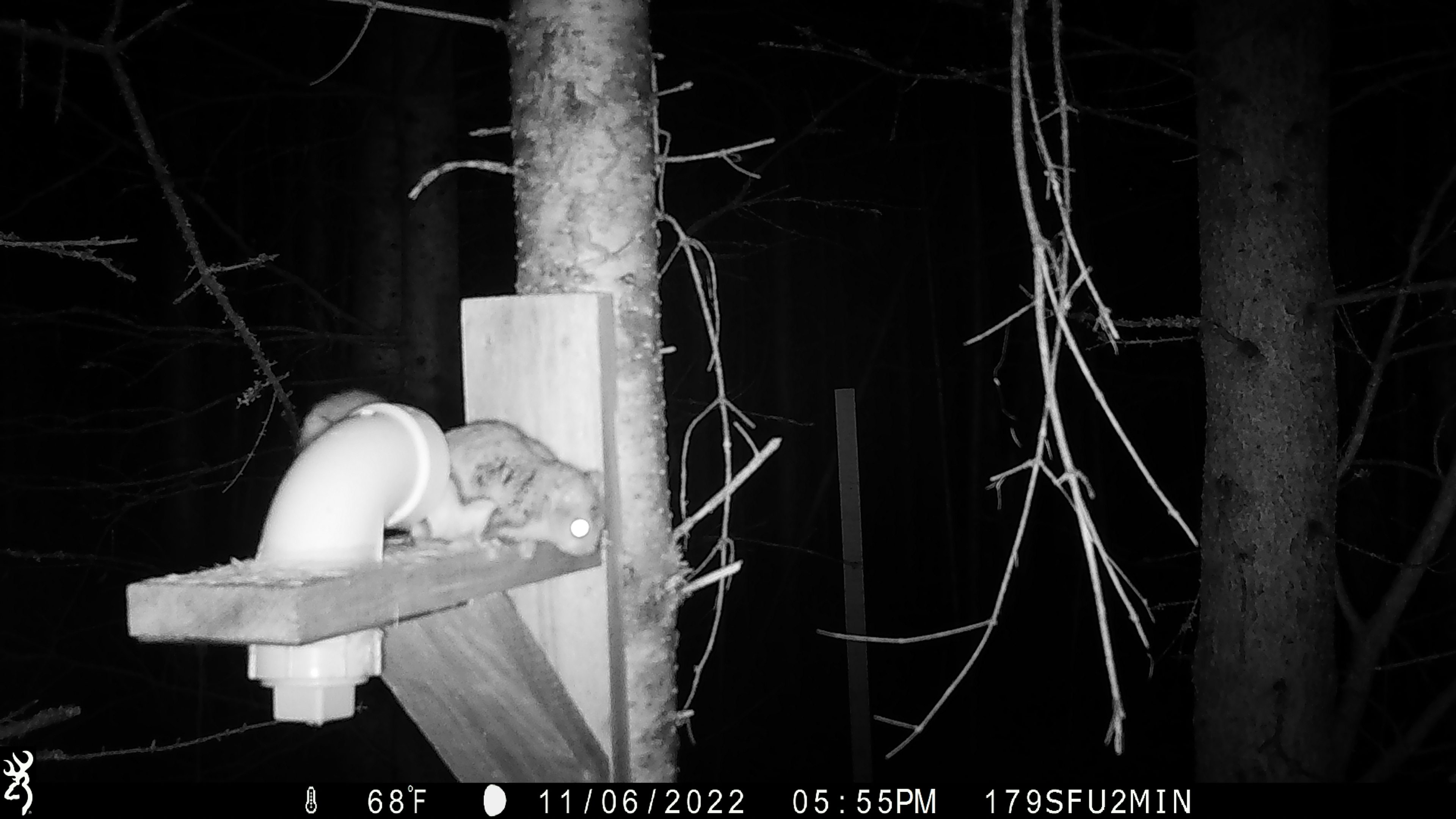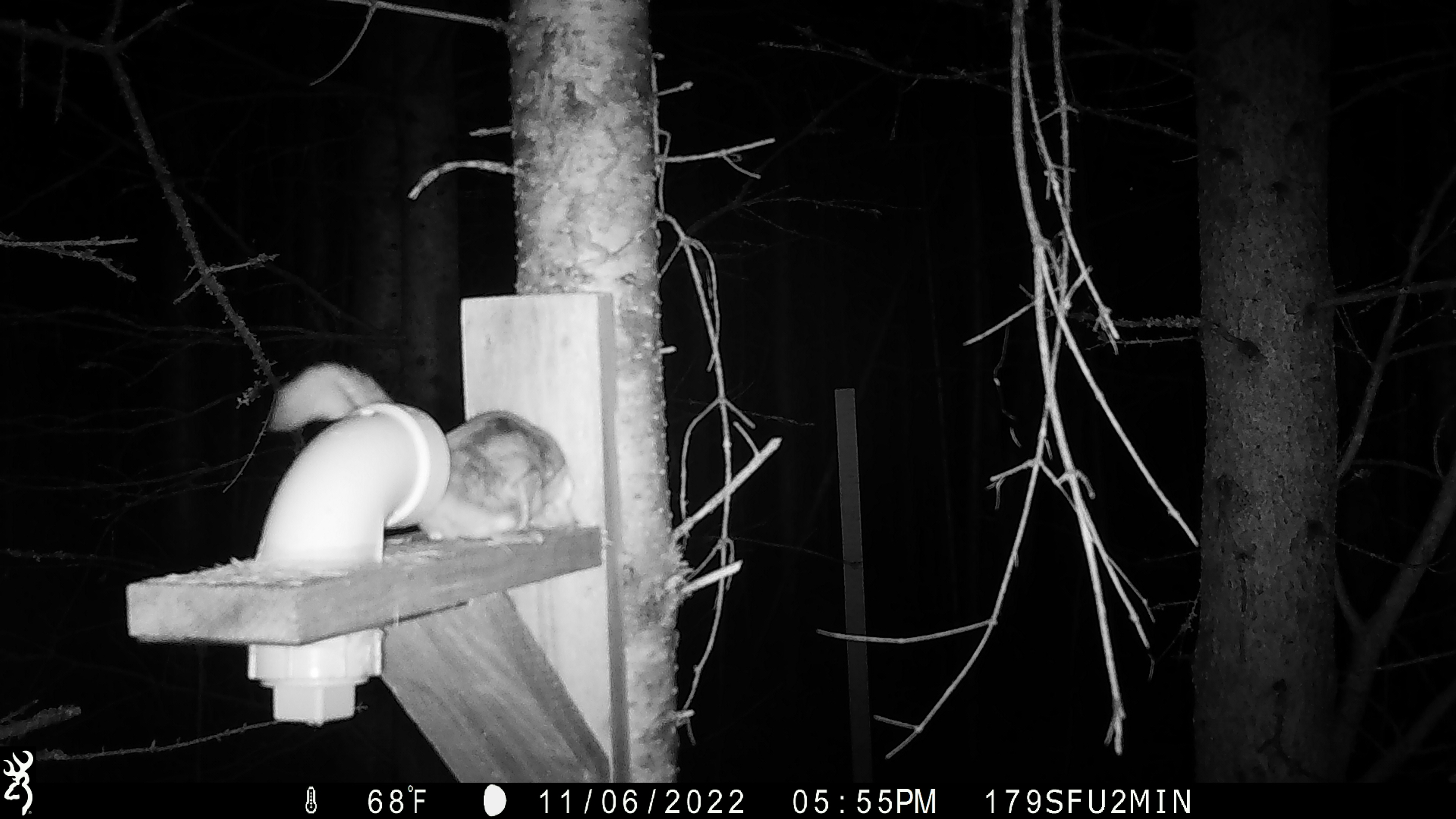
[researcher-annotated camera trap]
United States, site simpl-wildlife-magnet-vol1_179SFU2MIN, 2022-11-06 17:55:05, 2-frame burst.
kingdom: Animalia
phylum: Chordata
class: Mammalia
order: Rodentia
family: Sciuridae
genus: Glaucomys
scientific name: Glaucomys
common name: flying squirrel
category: flying squirrel sp.